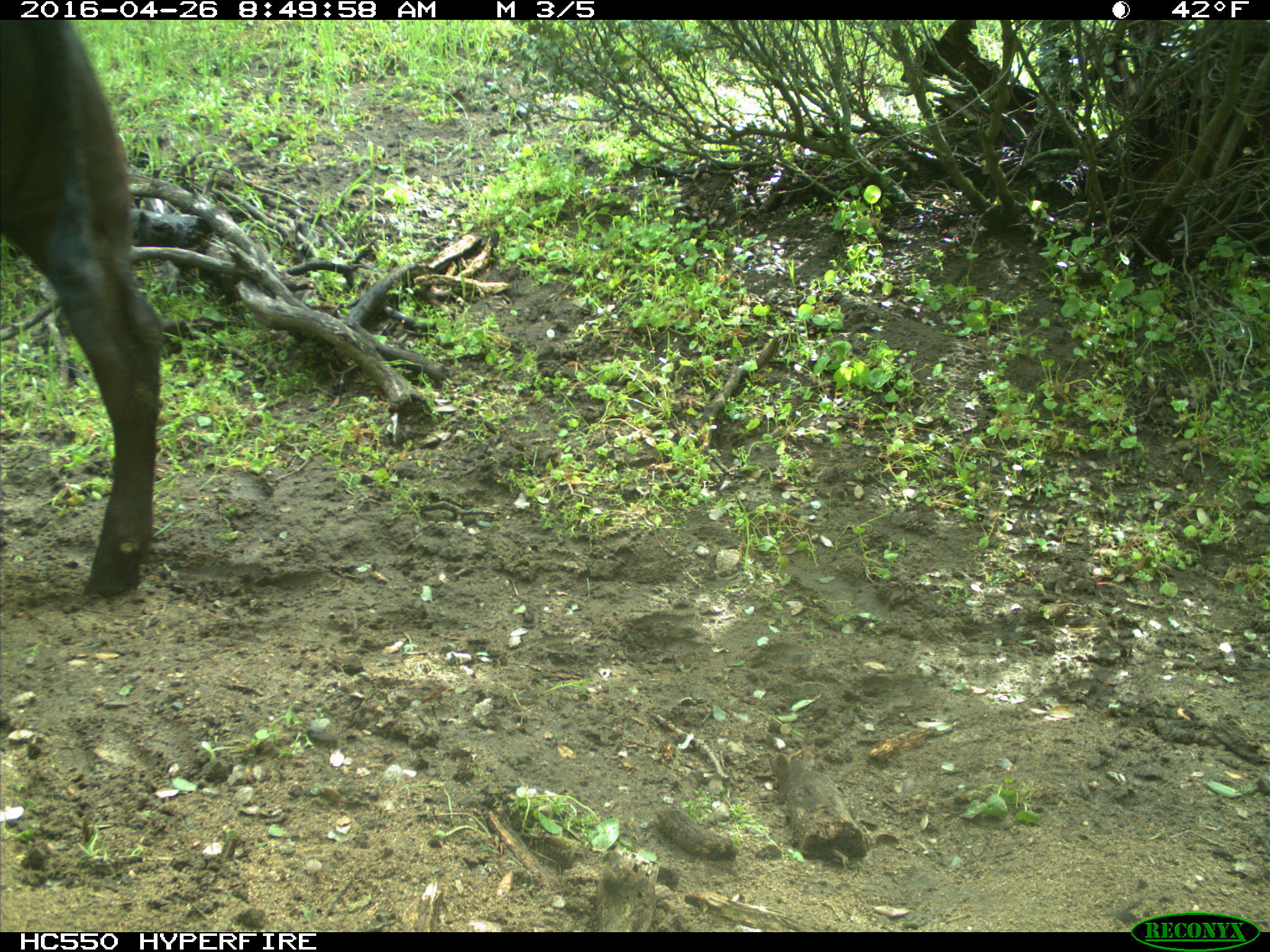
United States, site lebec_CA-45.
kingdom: Animalia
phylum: Chordata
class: Mammalia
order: Artiodactyla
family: Bovidae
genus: Bos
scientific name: Bos taurus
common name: domestic cow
Bos taurus (domestic cow).